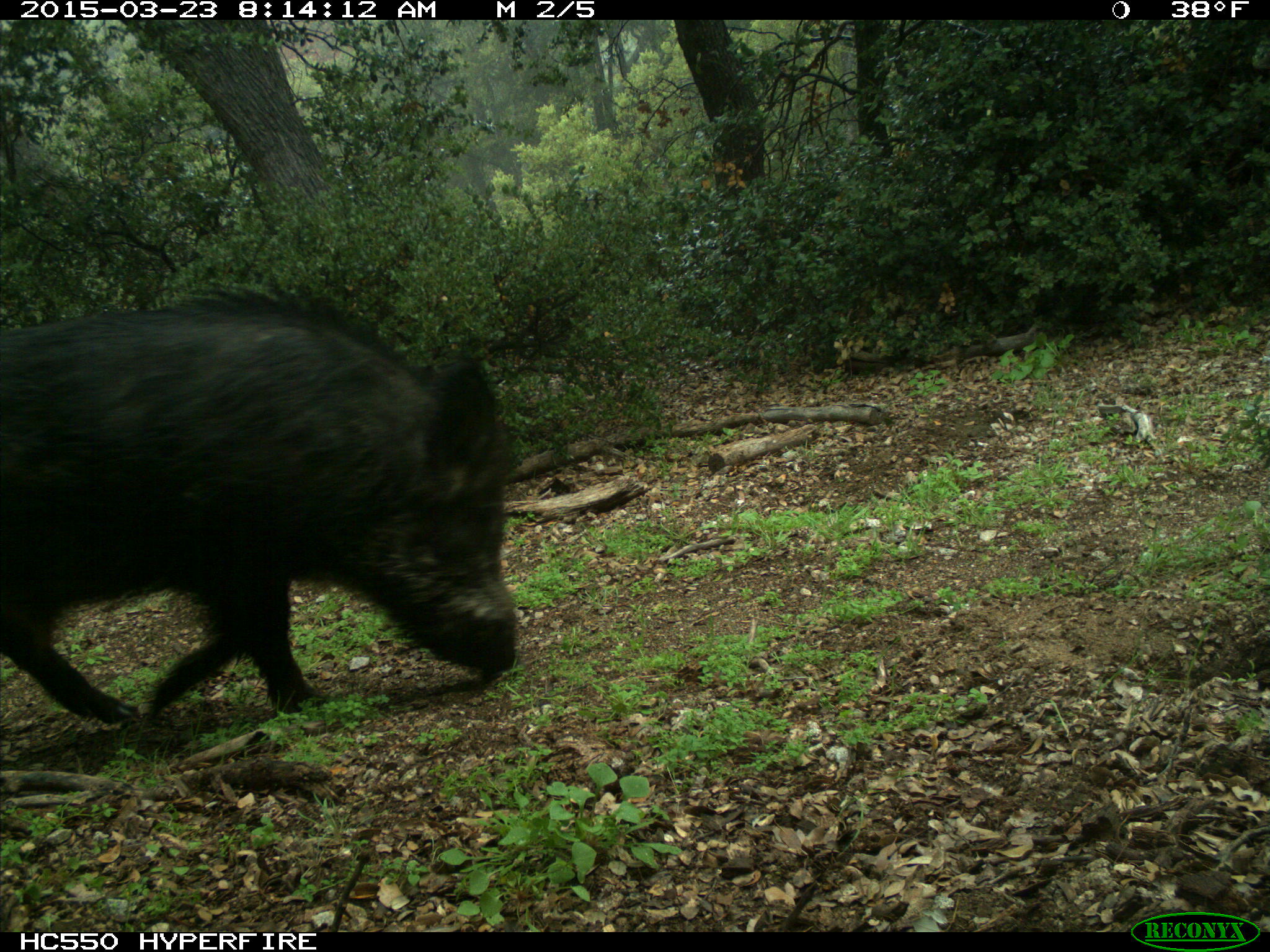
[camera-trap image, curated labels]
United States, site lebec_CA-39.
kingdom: Animalia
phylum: Chordata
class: Mammalia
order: Artiodactyla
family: Suidae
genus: Sus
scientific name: Sus scrofa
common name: wild boar